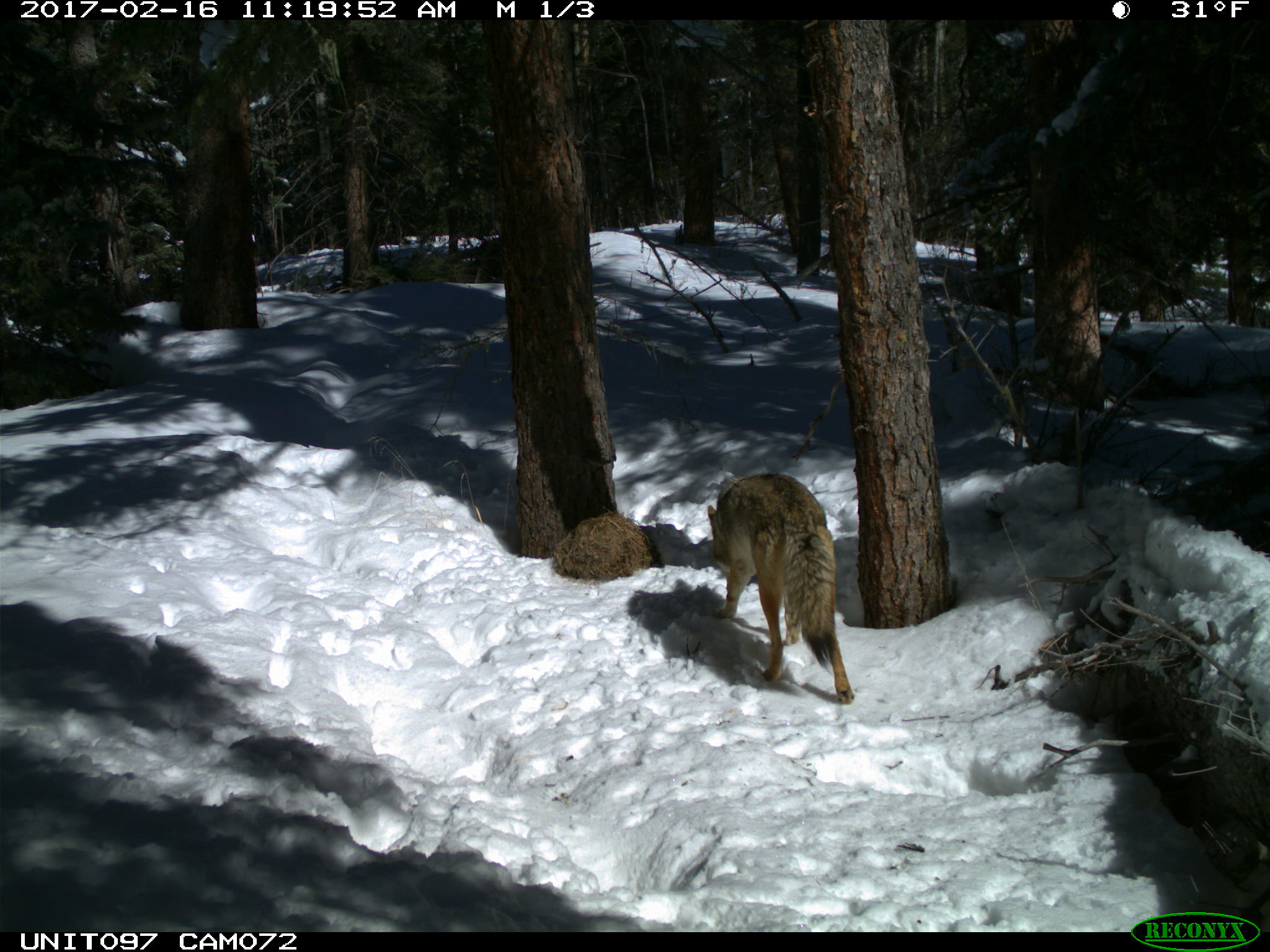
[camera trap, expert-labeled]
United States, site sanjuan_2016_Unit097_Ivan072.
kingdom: Animalia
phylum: Chordata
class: Mammalia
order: Carnivora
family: Canidae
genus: Canis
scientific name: Canis latrans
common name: coyote